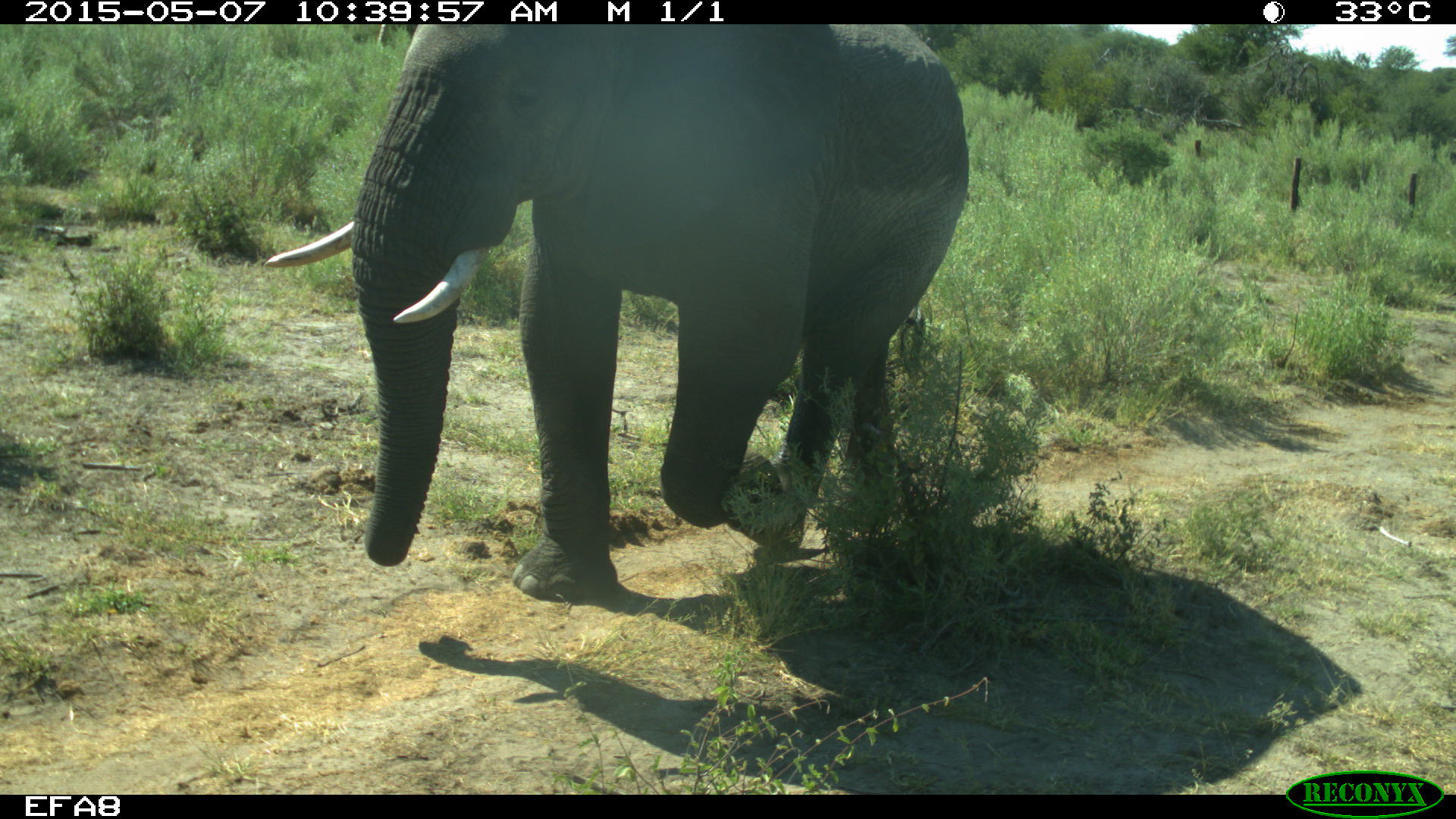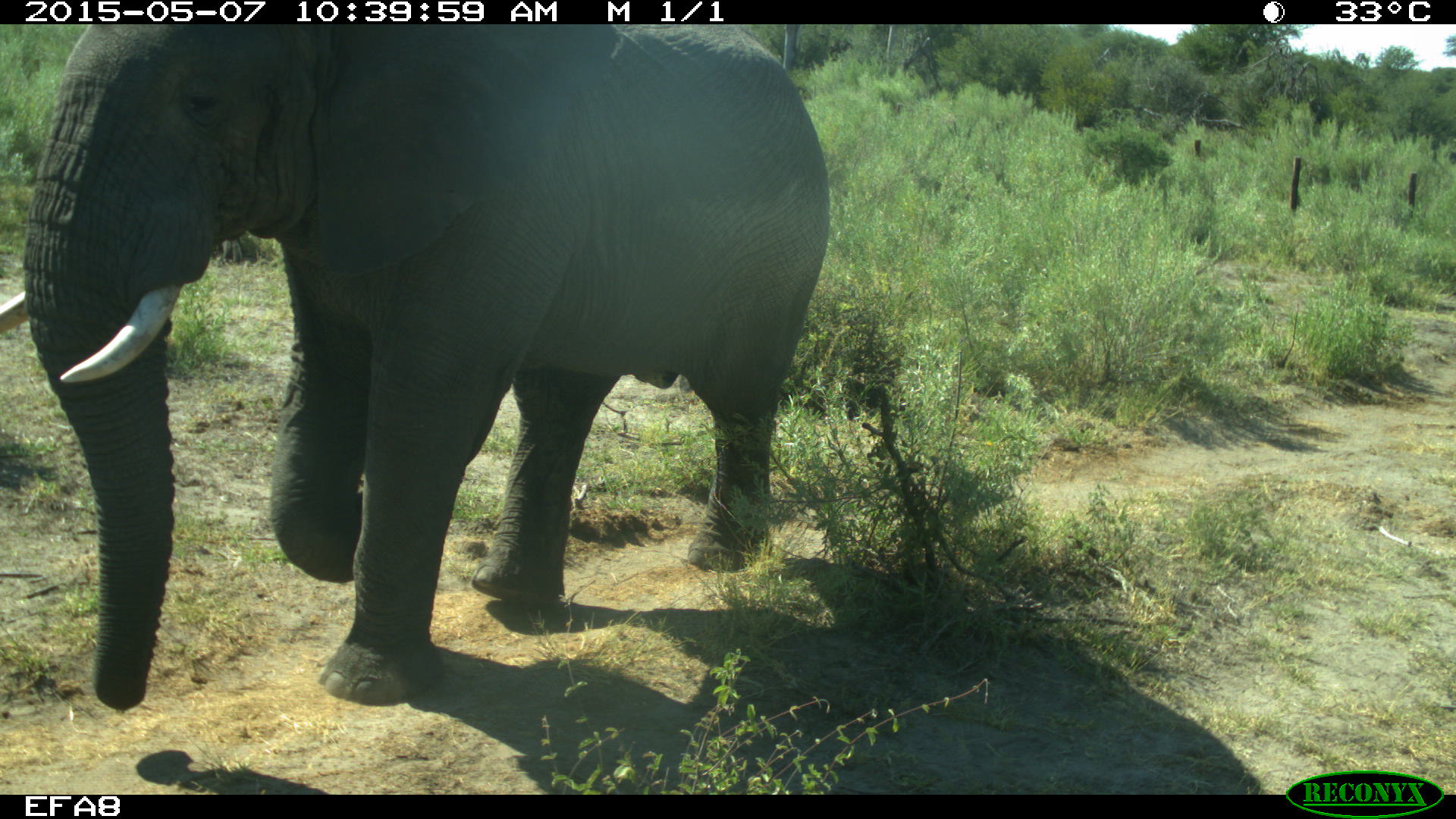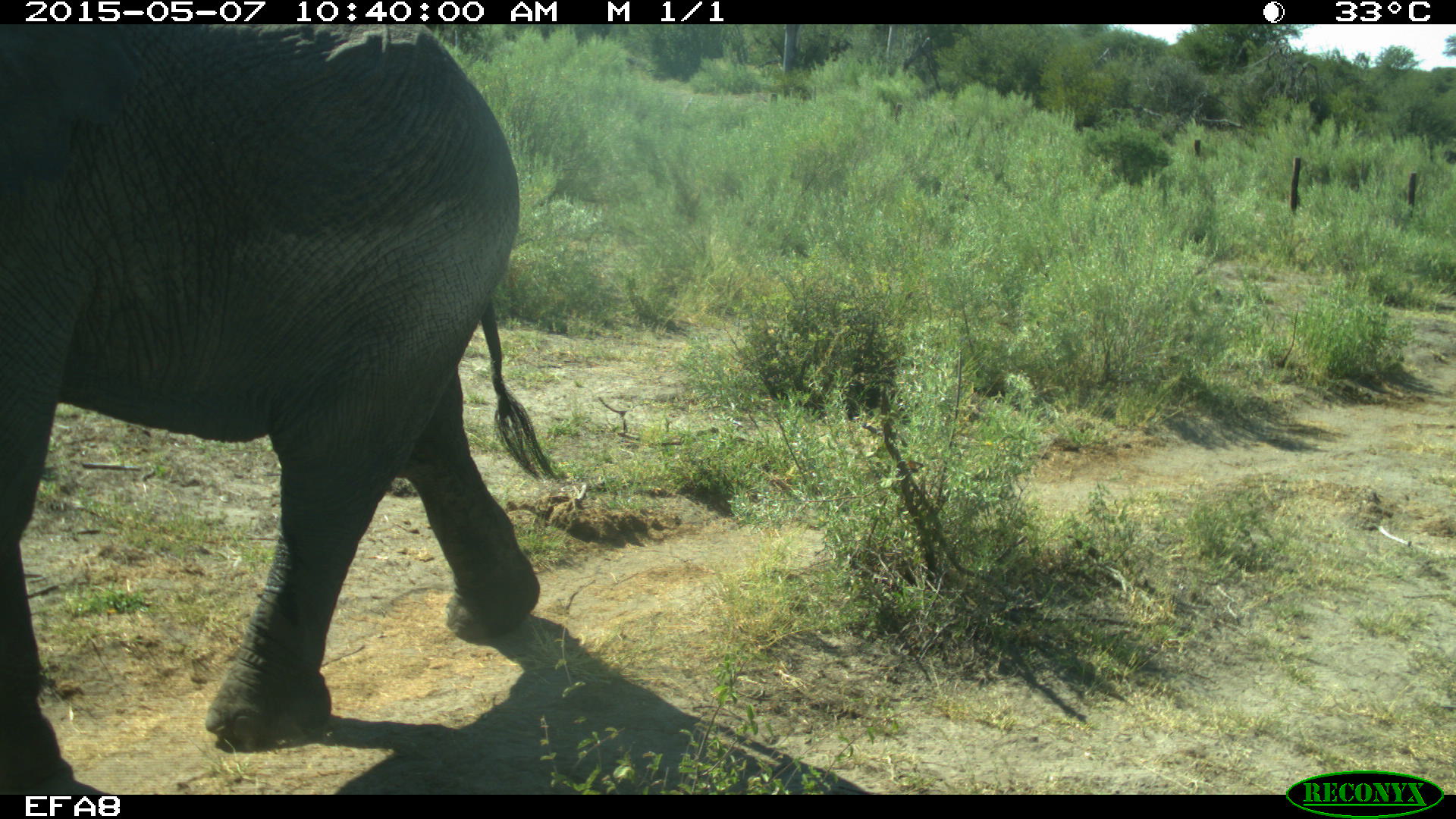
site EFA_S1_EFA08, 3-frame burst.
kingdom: Animalia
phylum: Chordata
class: Mammalia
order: Proboscidea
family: Elephantidae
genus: Loxodonta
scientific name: Loxodonta africana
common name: african bush elephant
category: elephant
Elephant (african bush elephant) (Loxodonta africana), count 1. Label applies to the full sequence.